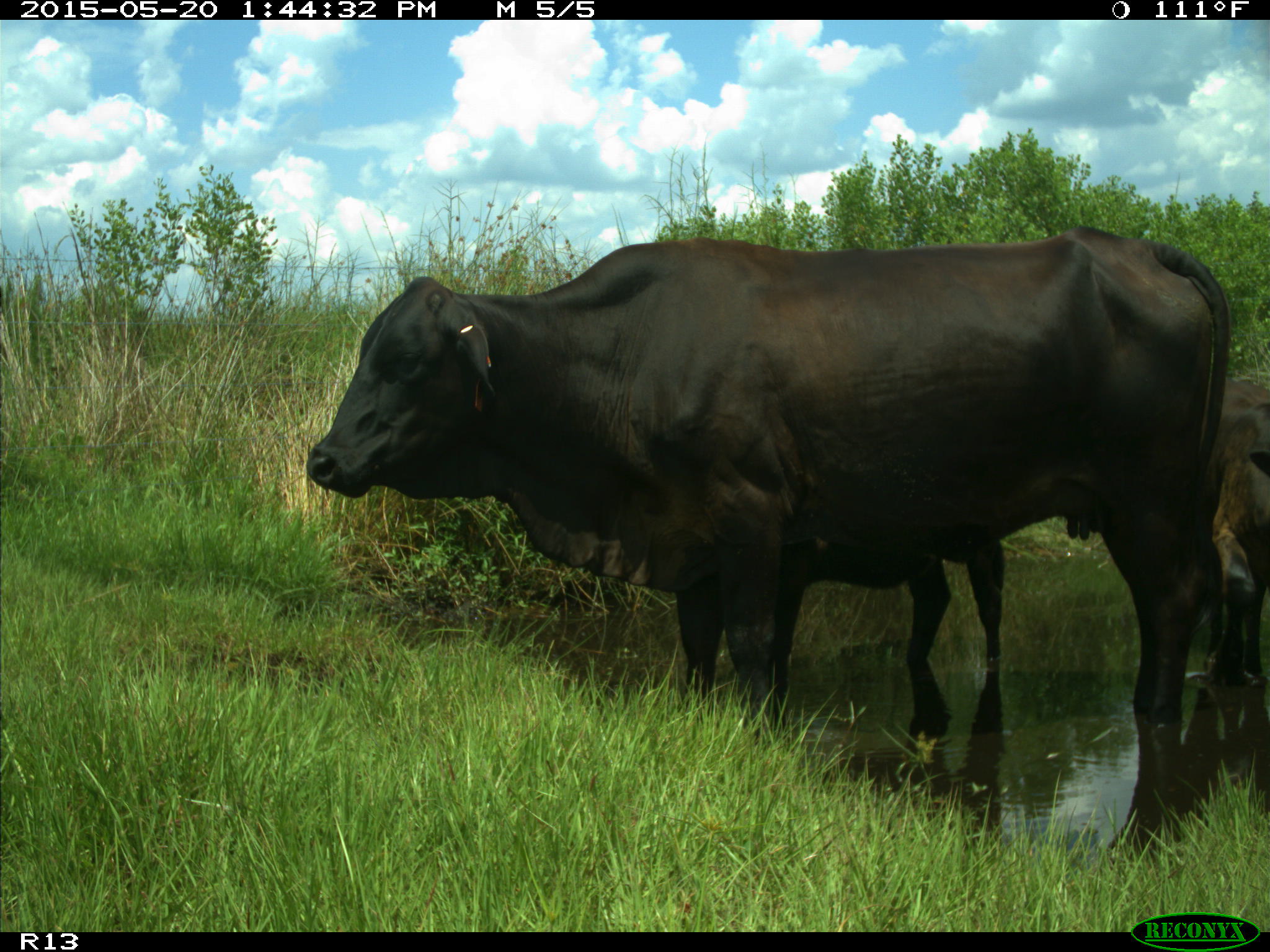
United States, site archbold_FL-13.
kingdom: Animalia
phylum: Chordata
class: Mammalia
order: Artiodactyla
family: Bovidae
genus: Bos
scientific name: Bos taurus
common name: domestic cow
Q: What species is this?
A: Bos taurus (domestic cow).